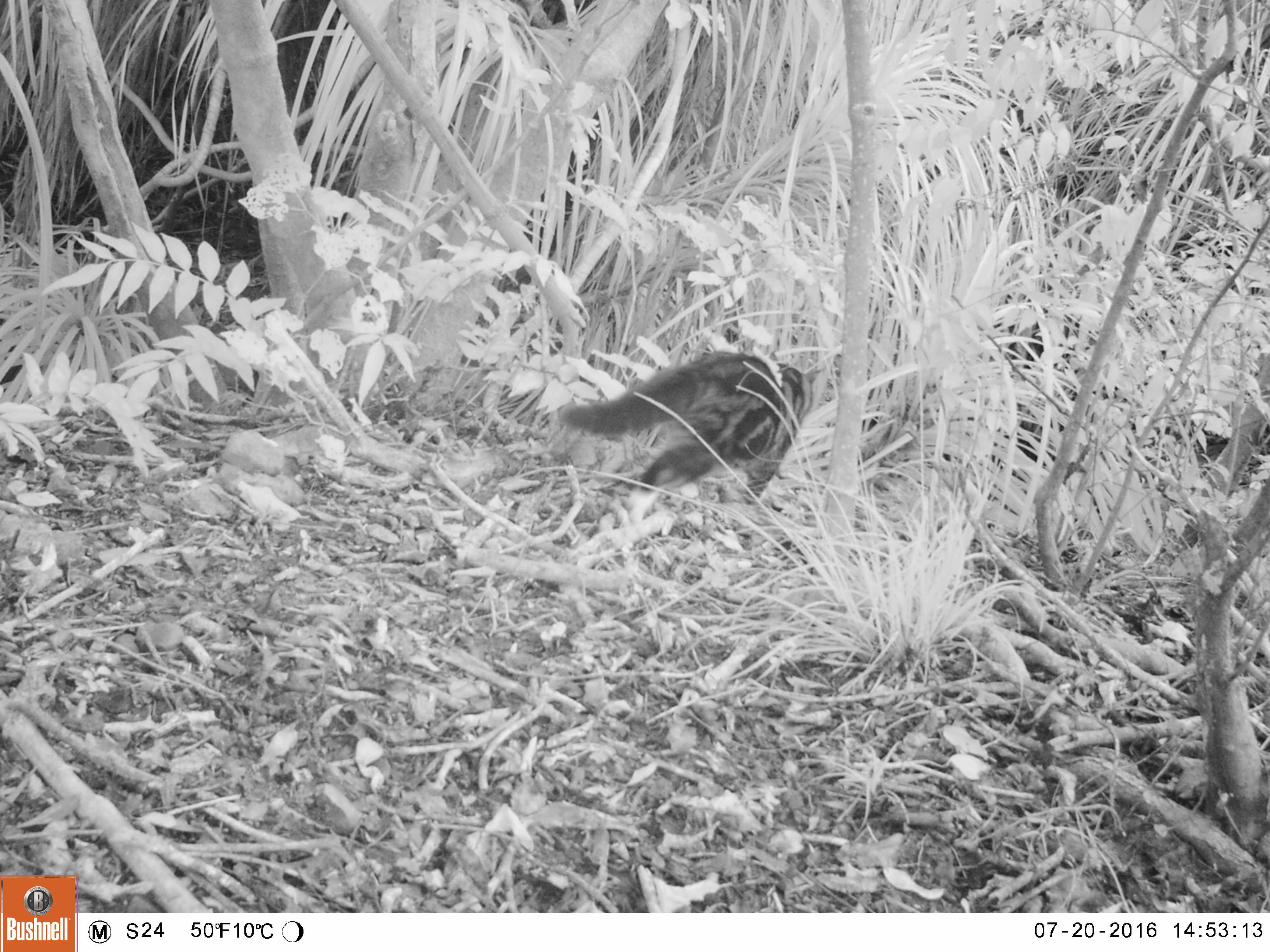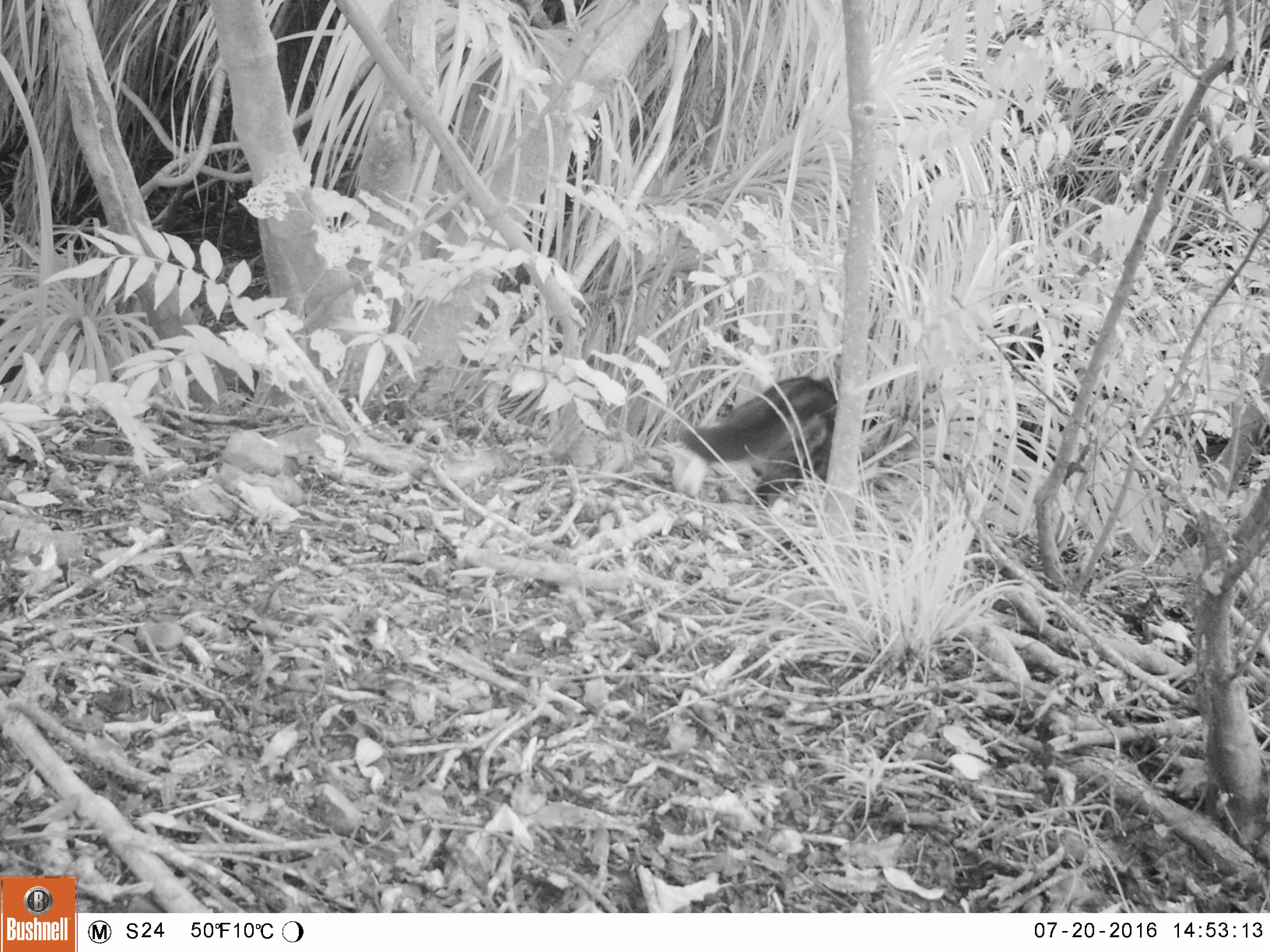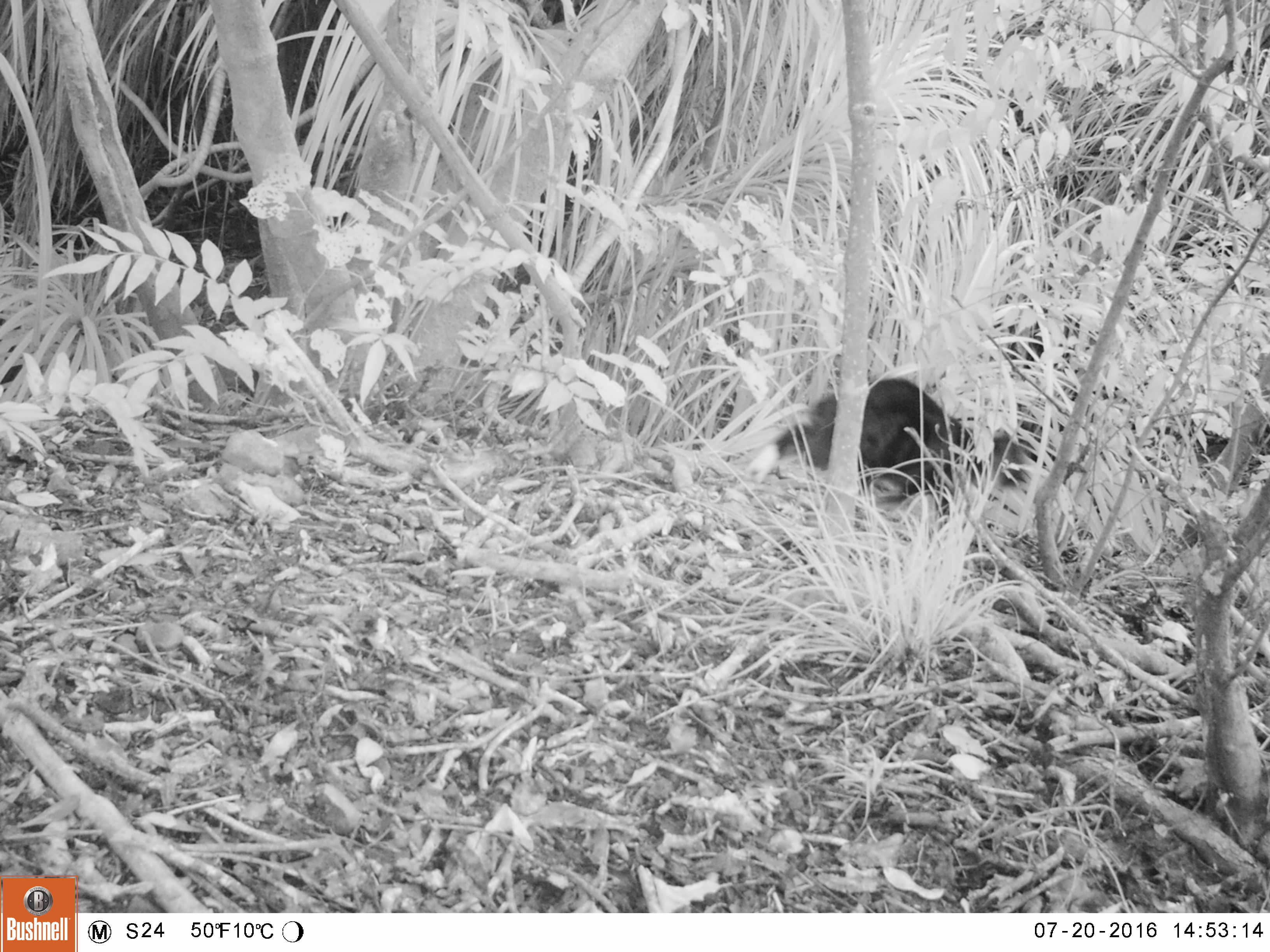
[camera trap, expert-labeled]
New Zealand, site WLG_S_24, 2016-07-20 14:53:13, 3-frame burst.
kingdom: Animalia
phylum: Chordata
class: Mammalia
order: Carnivora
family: Felidae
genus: Felis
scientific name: Felis catus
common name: domestic cat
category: cat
Cat (domestic cat) (Felis catus).